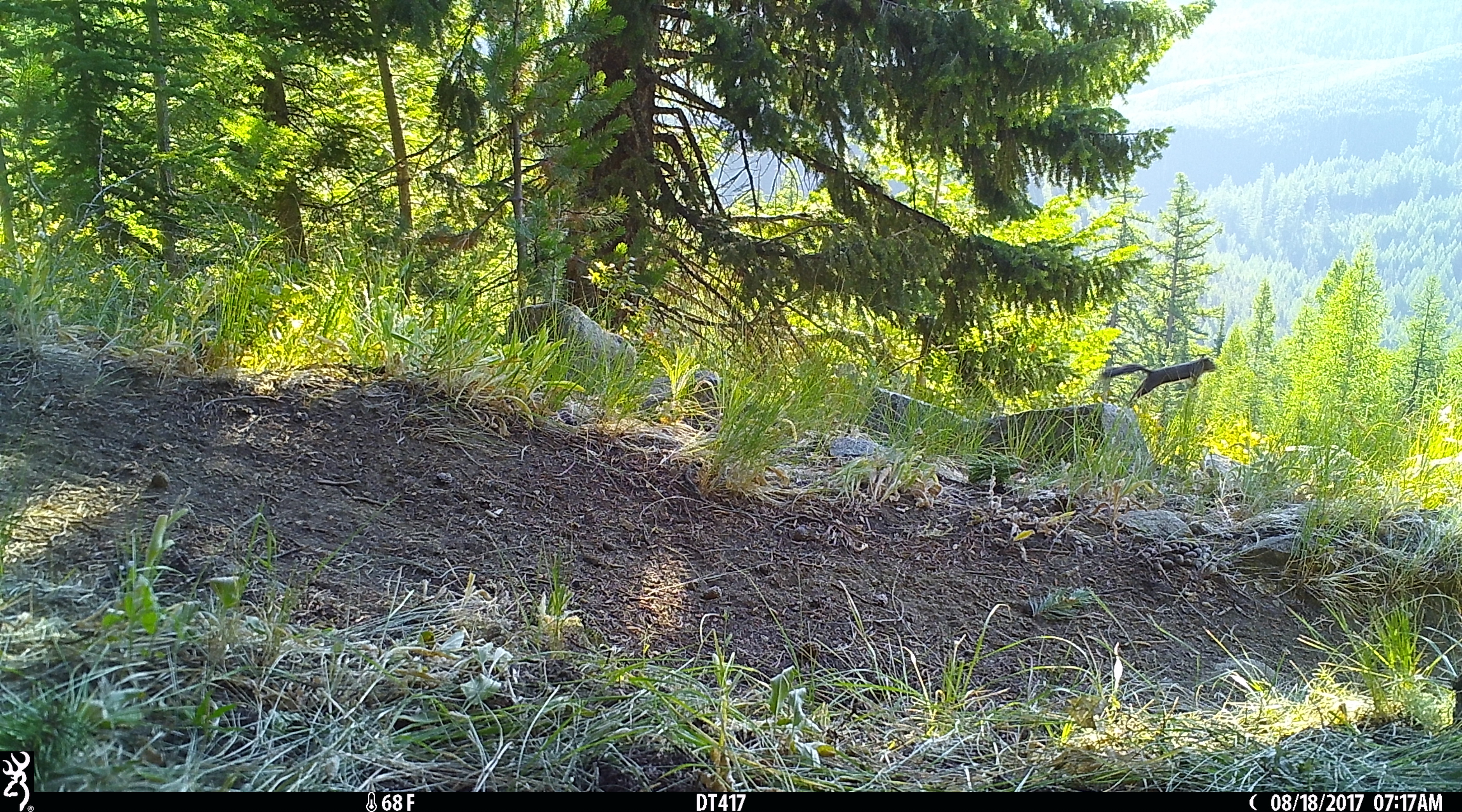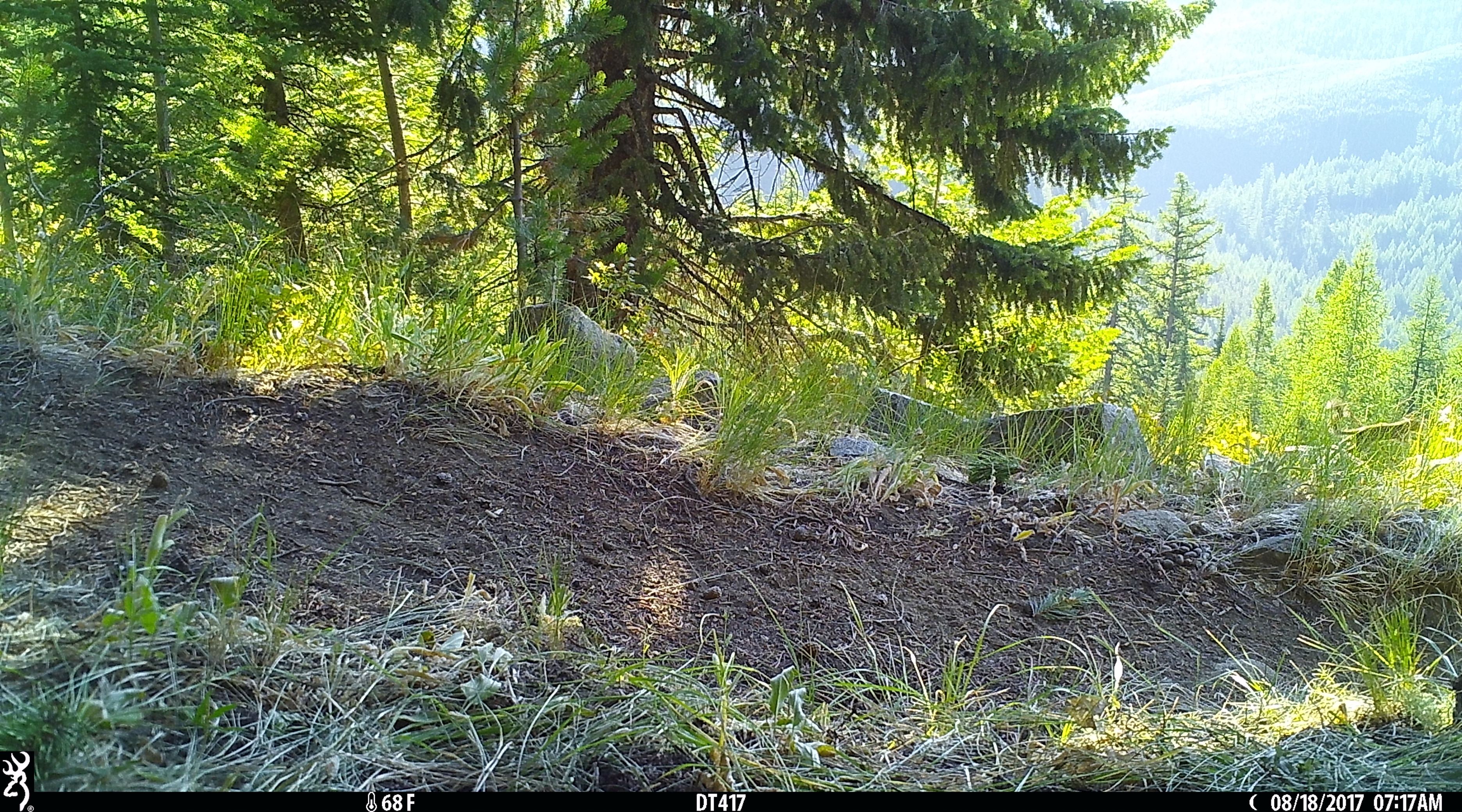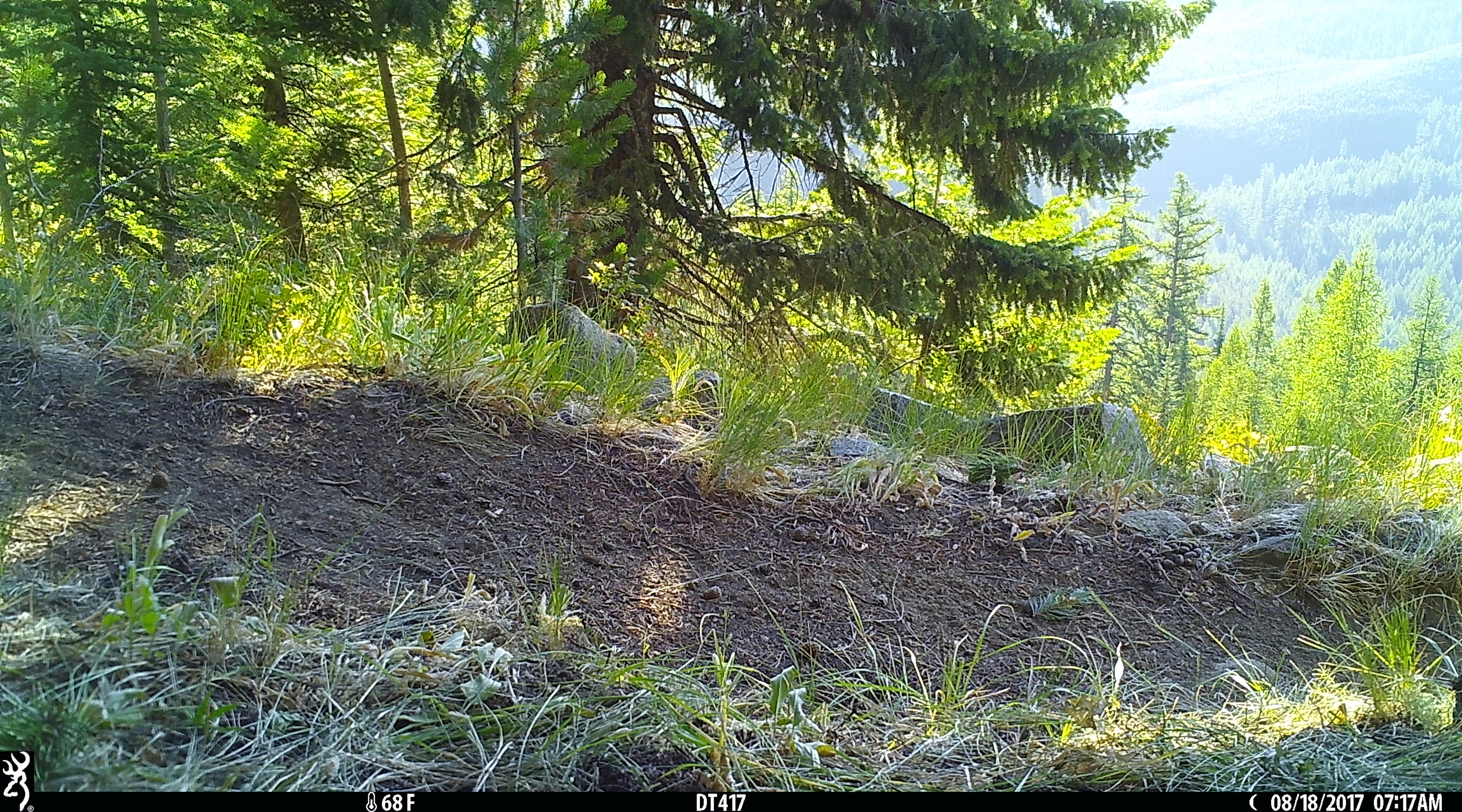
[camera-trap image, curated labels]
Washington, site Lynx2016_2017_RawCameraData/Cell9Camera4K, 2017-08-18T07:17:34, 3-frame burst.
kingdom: Animalia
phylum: Chordata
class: Mammalia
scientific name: Mammalia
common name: small mammal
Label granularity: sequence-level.